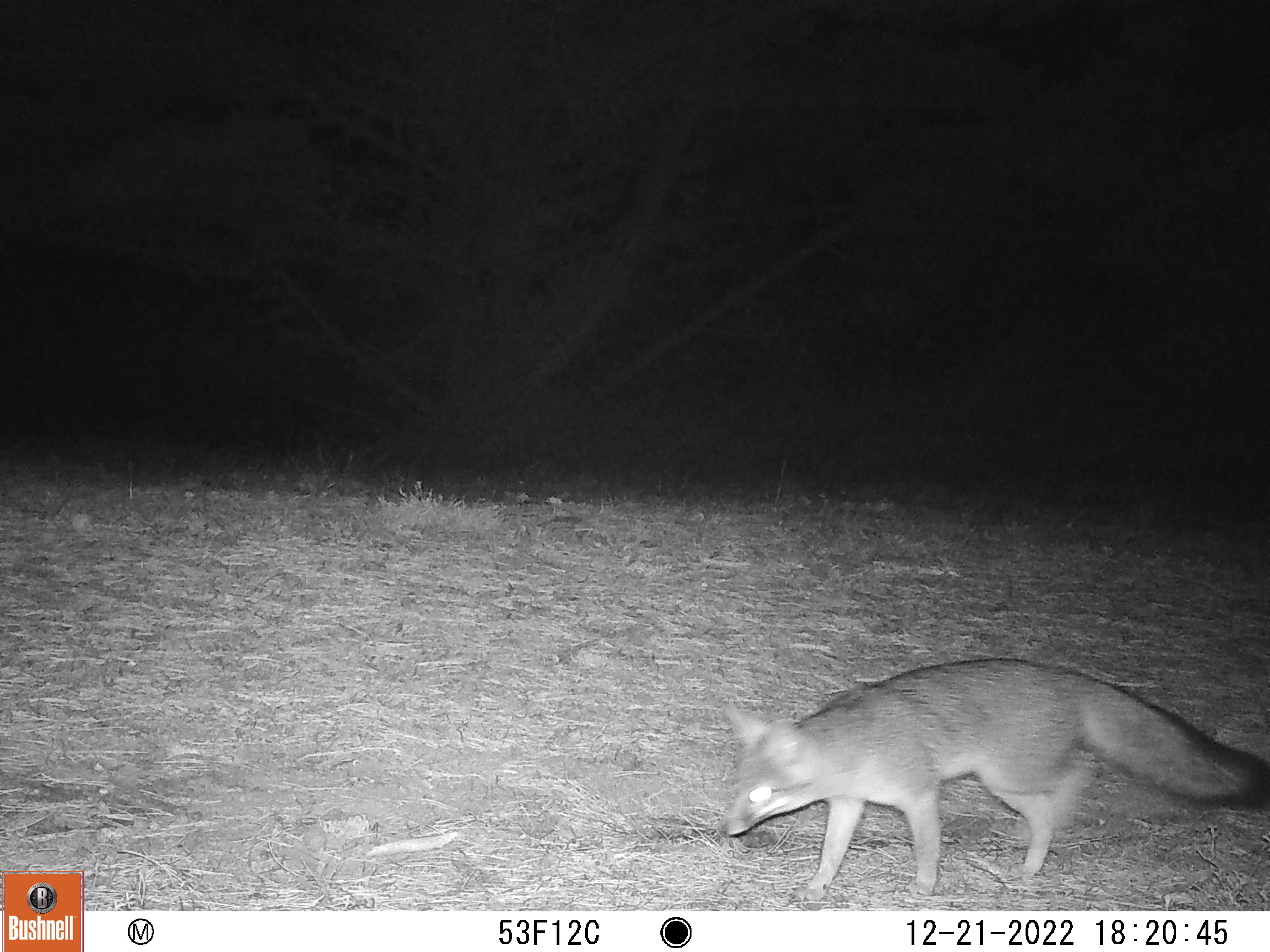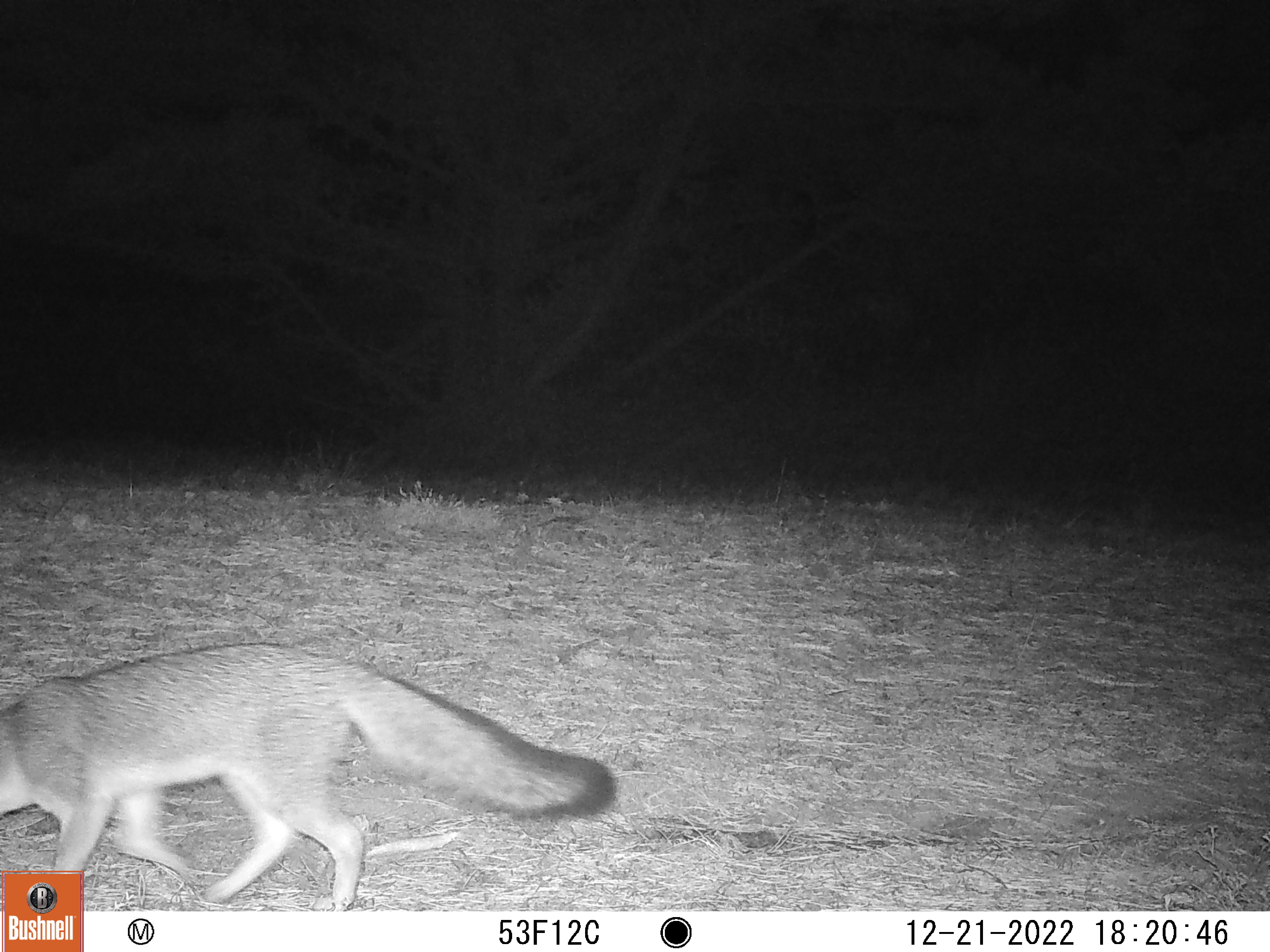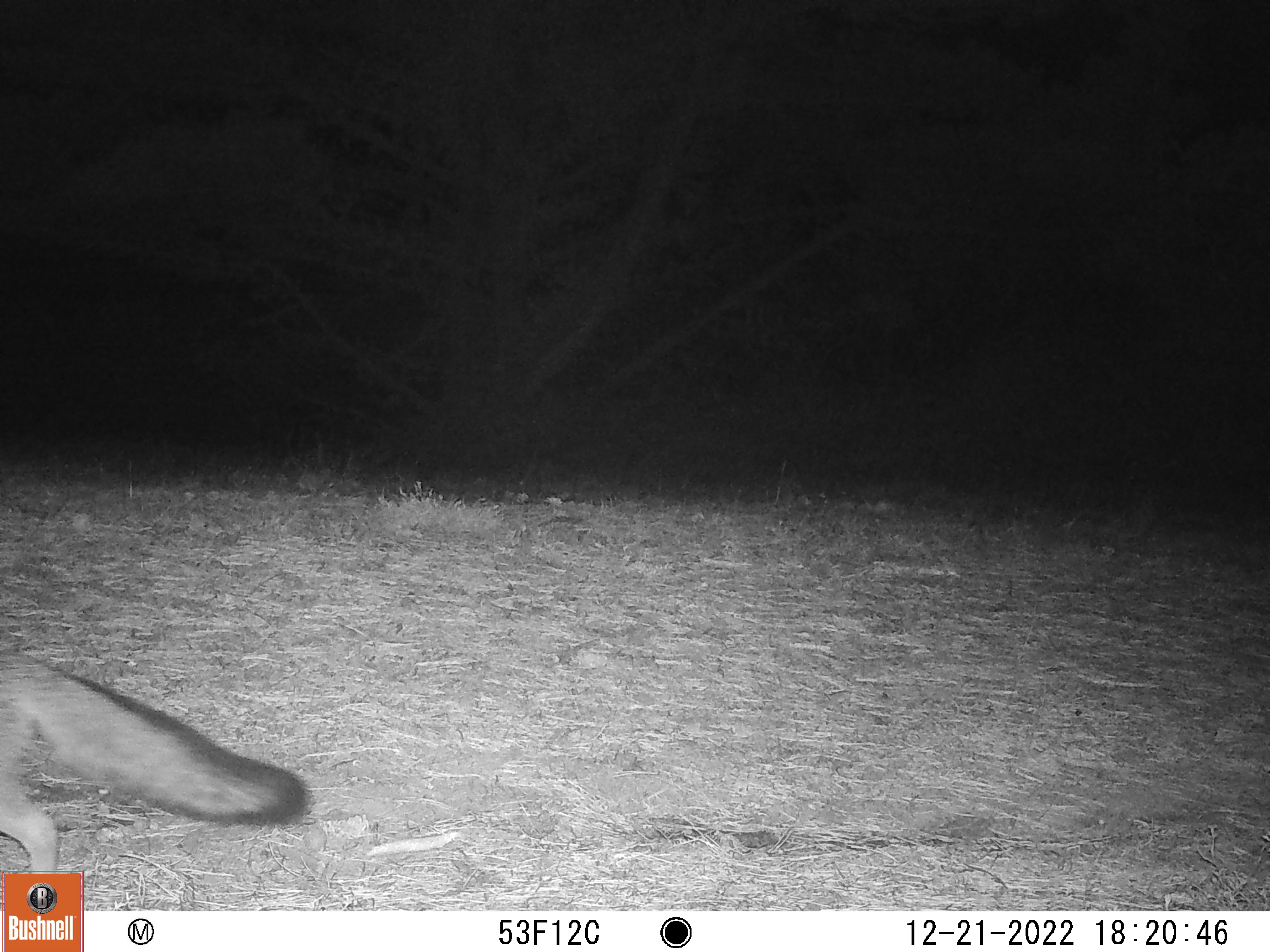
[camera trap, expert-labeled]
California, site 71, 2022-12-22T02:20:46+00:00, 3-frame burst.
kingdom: Animalia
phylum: Chordata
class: Mammalia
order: Carnivora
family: Canidae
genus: Urocyon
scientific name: Urocyon cinereoargenteus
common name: gray fox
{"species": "gray fox (Urocyon cinereoargenteus)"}